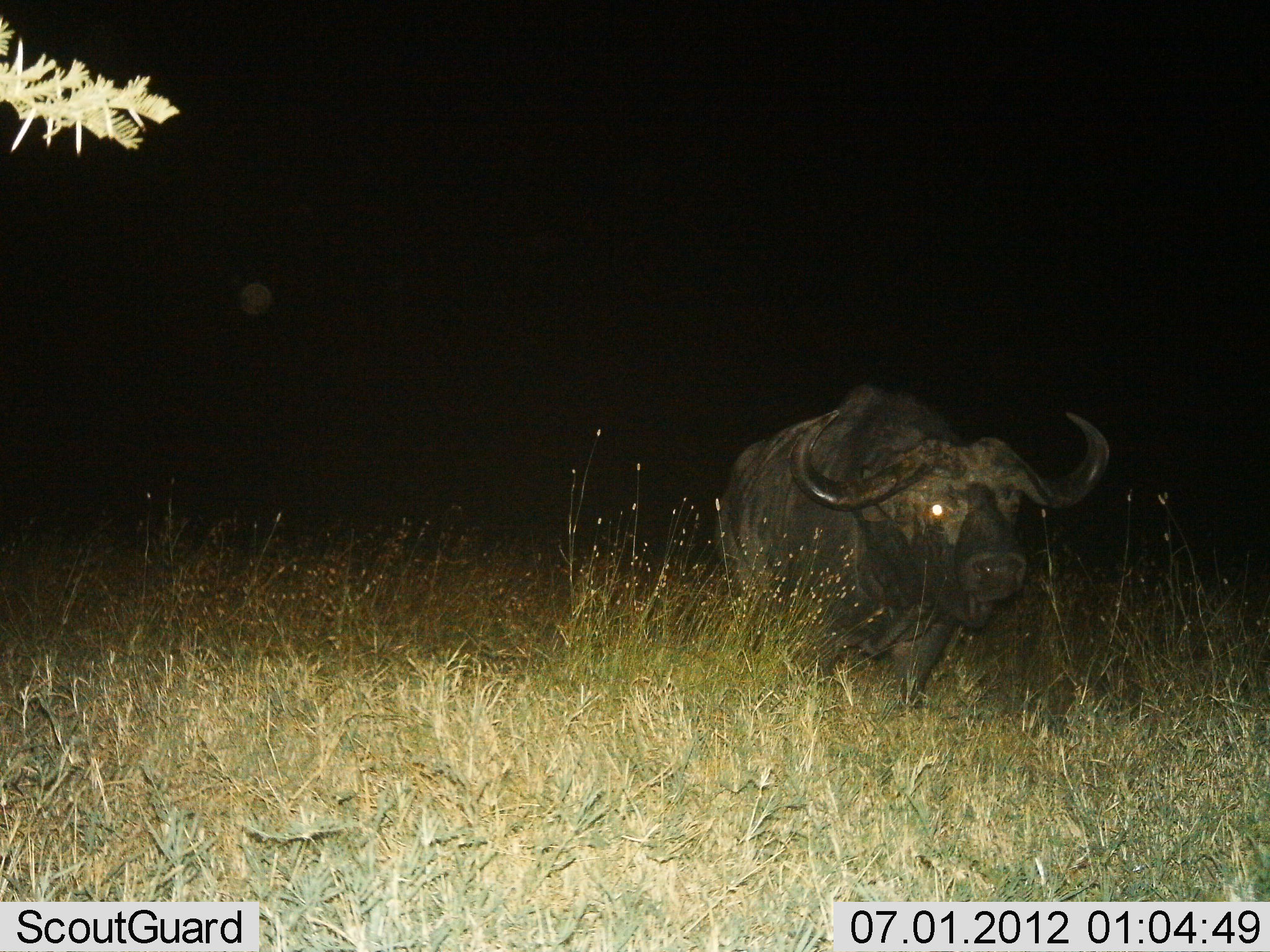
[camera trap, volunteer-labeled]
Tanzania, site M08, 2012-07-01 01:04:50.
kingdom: Animalia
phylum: Chordata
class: Mammalia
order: Artiodactyla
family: Bovidae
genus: Syncerus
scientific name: Syncerus caffer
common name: cape buffalo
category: buffalo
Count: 1.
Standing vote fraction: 80%.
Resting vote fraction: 0%.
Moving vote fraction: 20%.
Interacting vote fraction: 0%.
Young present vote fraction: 0%.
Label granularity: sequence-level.